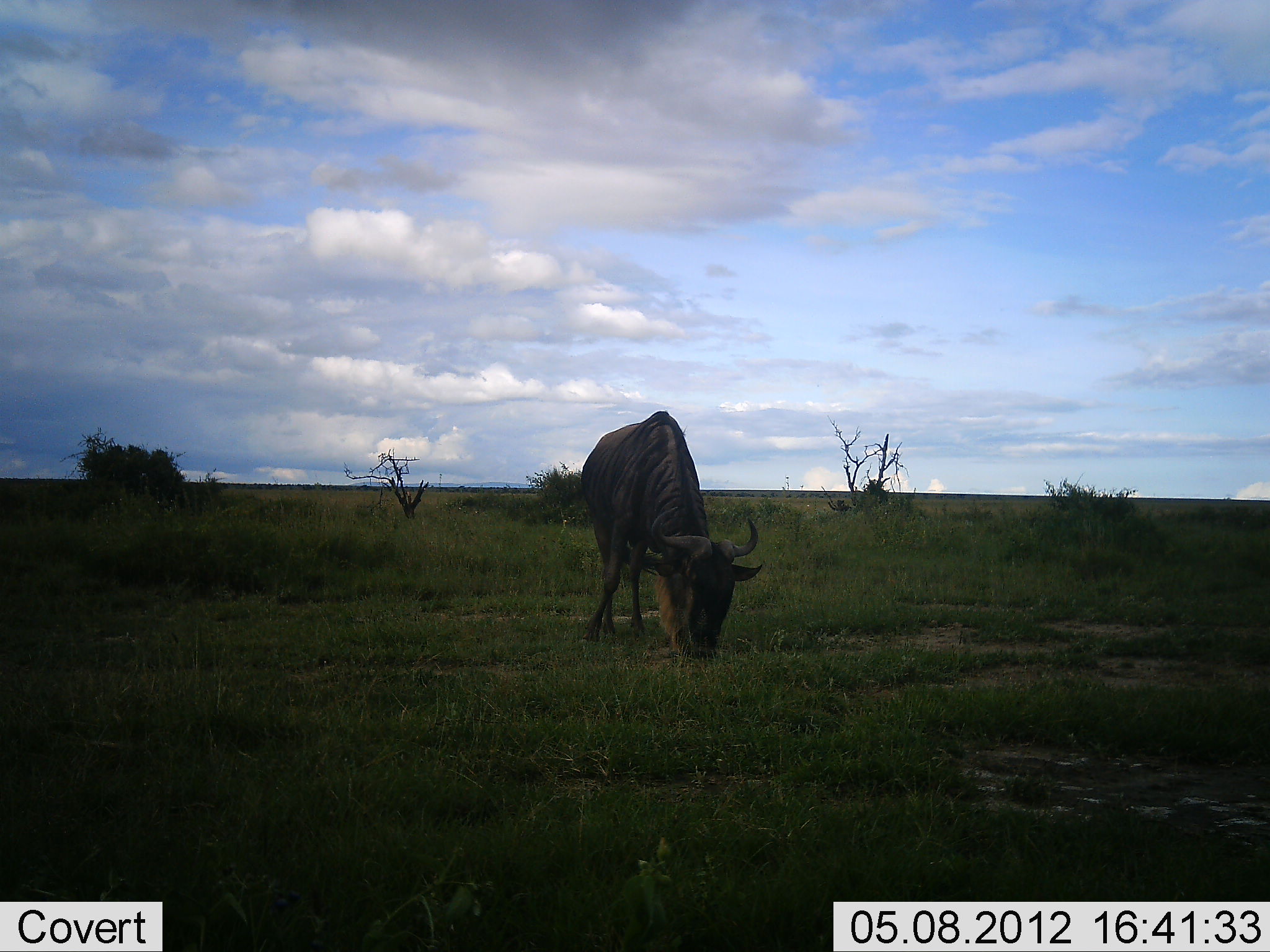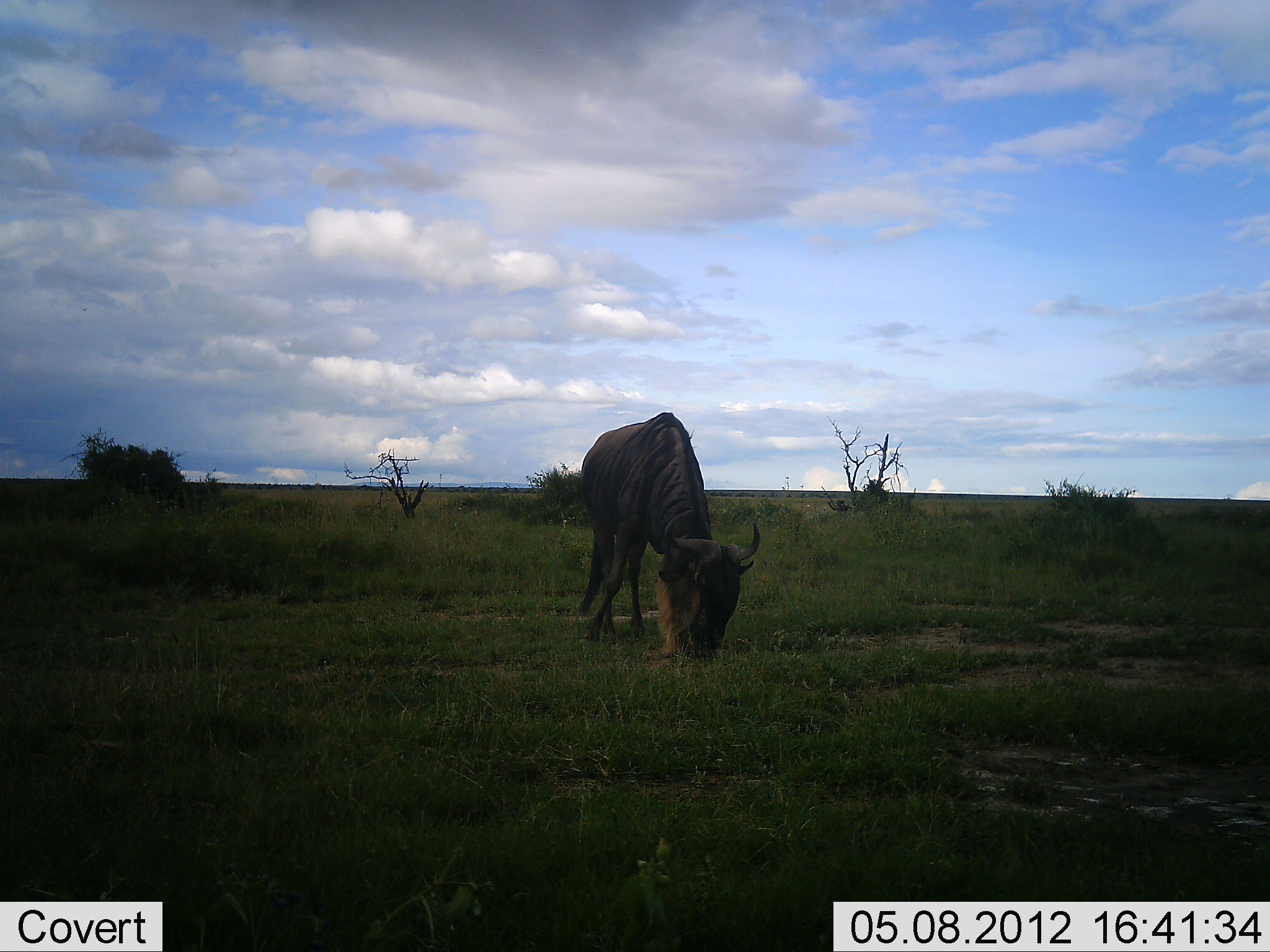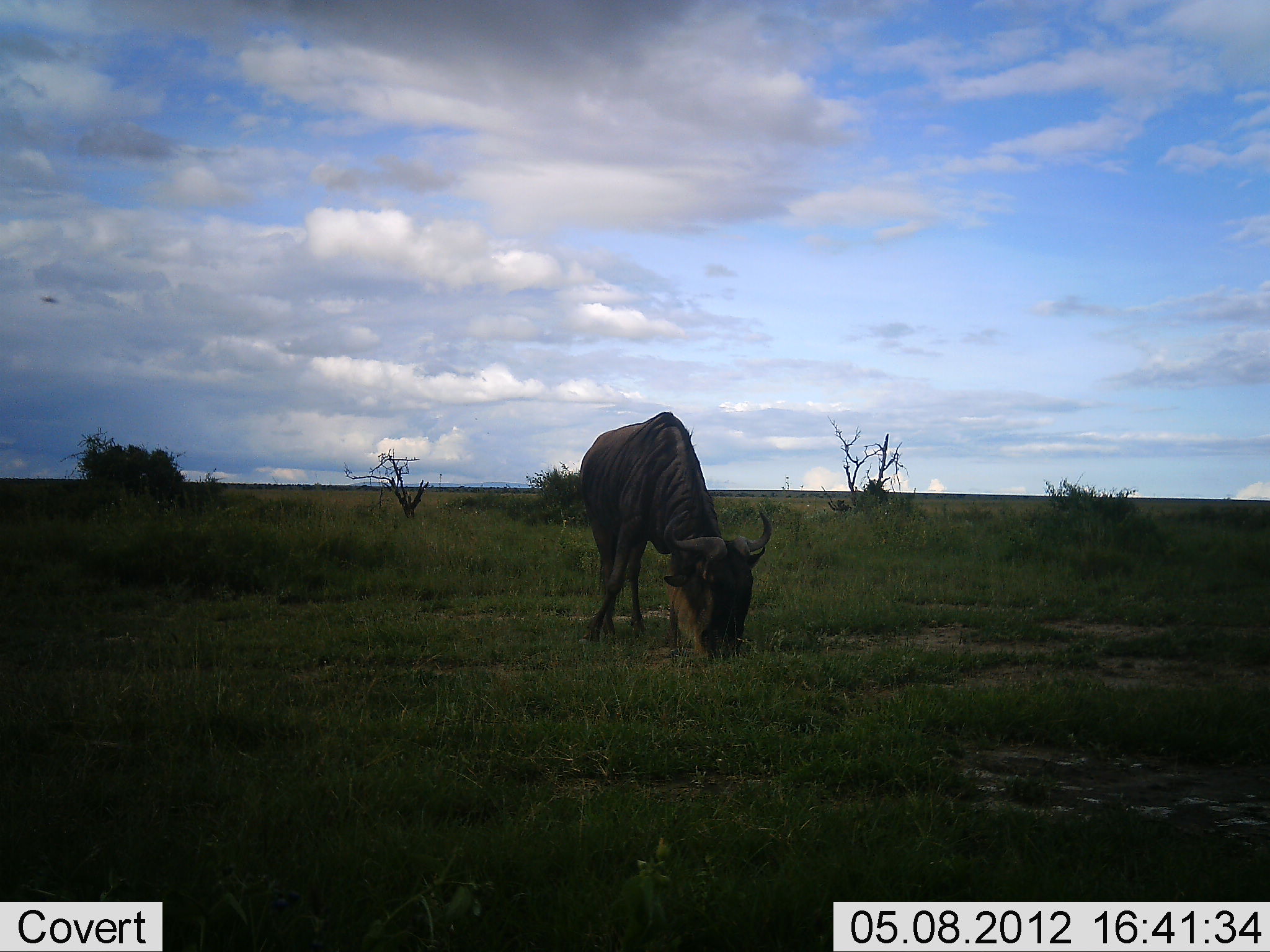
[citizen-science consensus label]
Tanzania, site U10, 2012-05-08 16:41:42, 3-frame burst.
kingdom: Animalia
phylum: Chordata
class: Mammalia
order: Artiodactyla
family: Bovidae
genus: Connochaetes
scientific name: Connochaetes taurinus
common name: blue wildebeest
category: wildebeest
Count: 1.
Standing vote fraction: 30%.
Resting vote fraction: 0%.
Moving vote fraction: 0%.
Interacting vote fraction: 0%.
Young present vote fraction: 0%.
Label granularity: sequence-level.